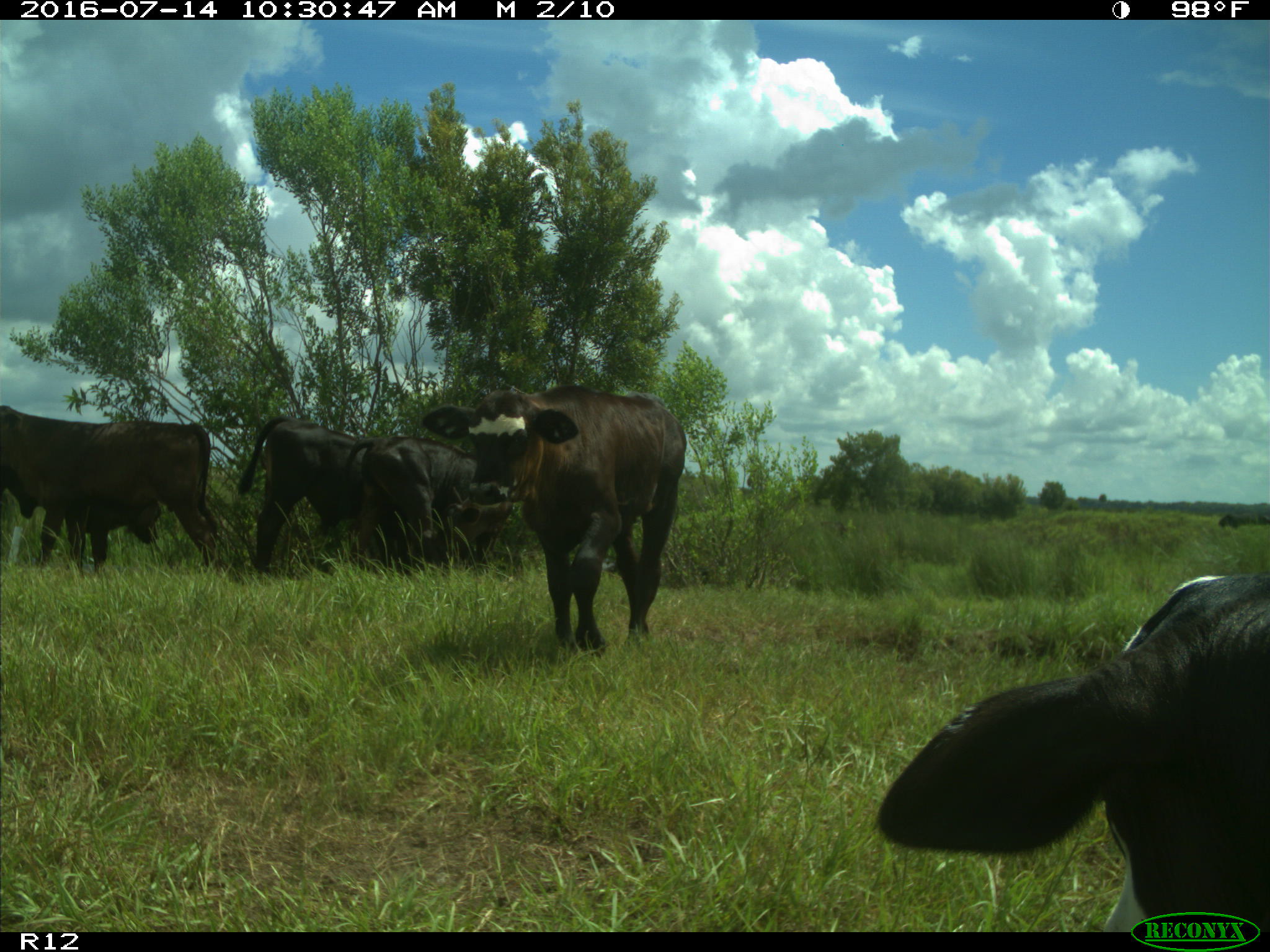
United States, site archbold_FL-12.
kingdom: Animalia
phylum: Chordata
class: Mammalia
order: Artiodactyla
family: Bovidae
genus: Bos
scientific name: Bos taurus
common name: domestic cow